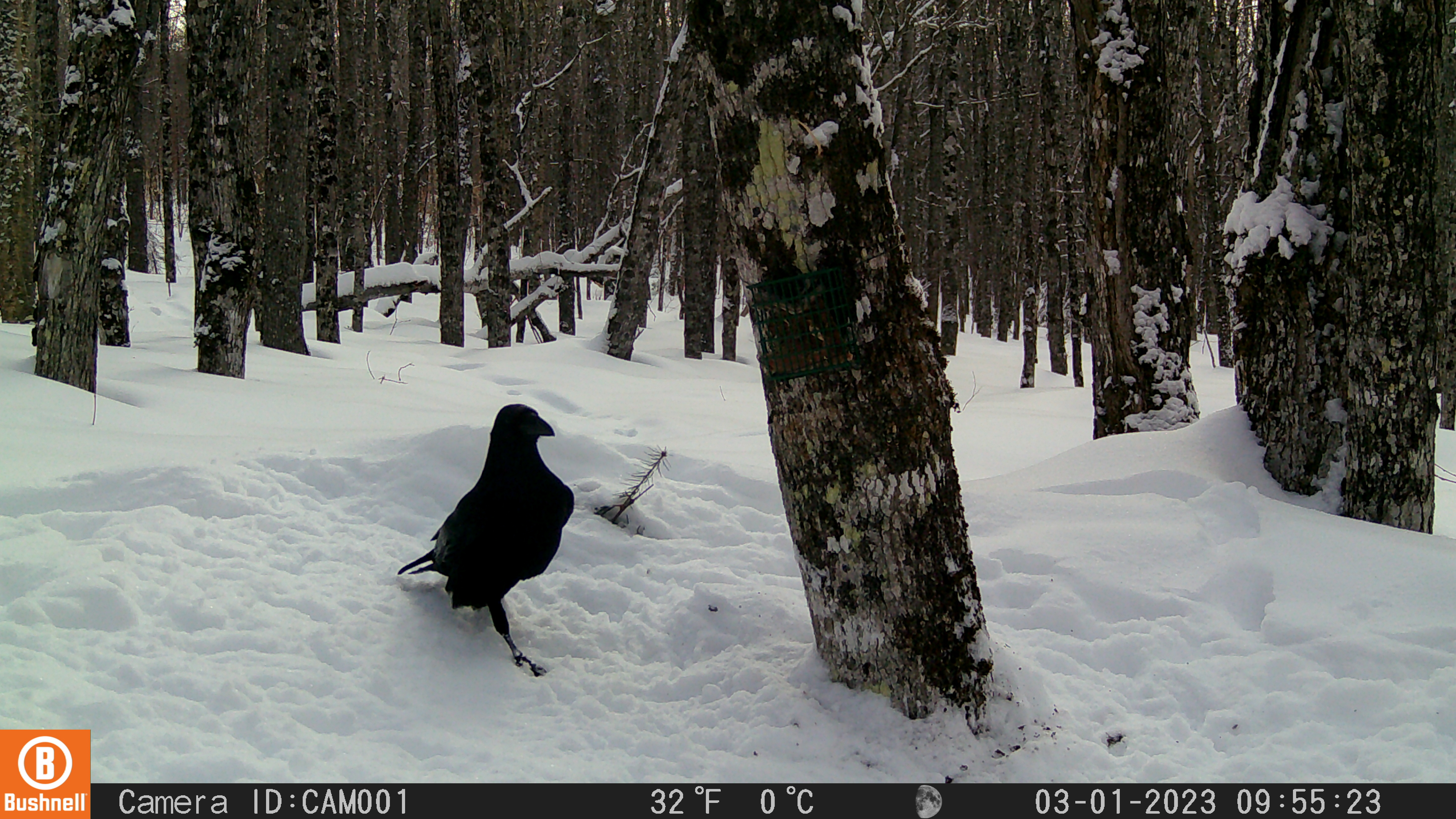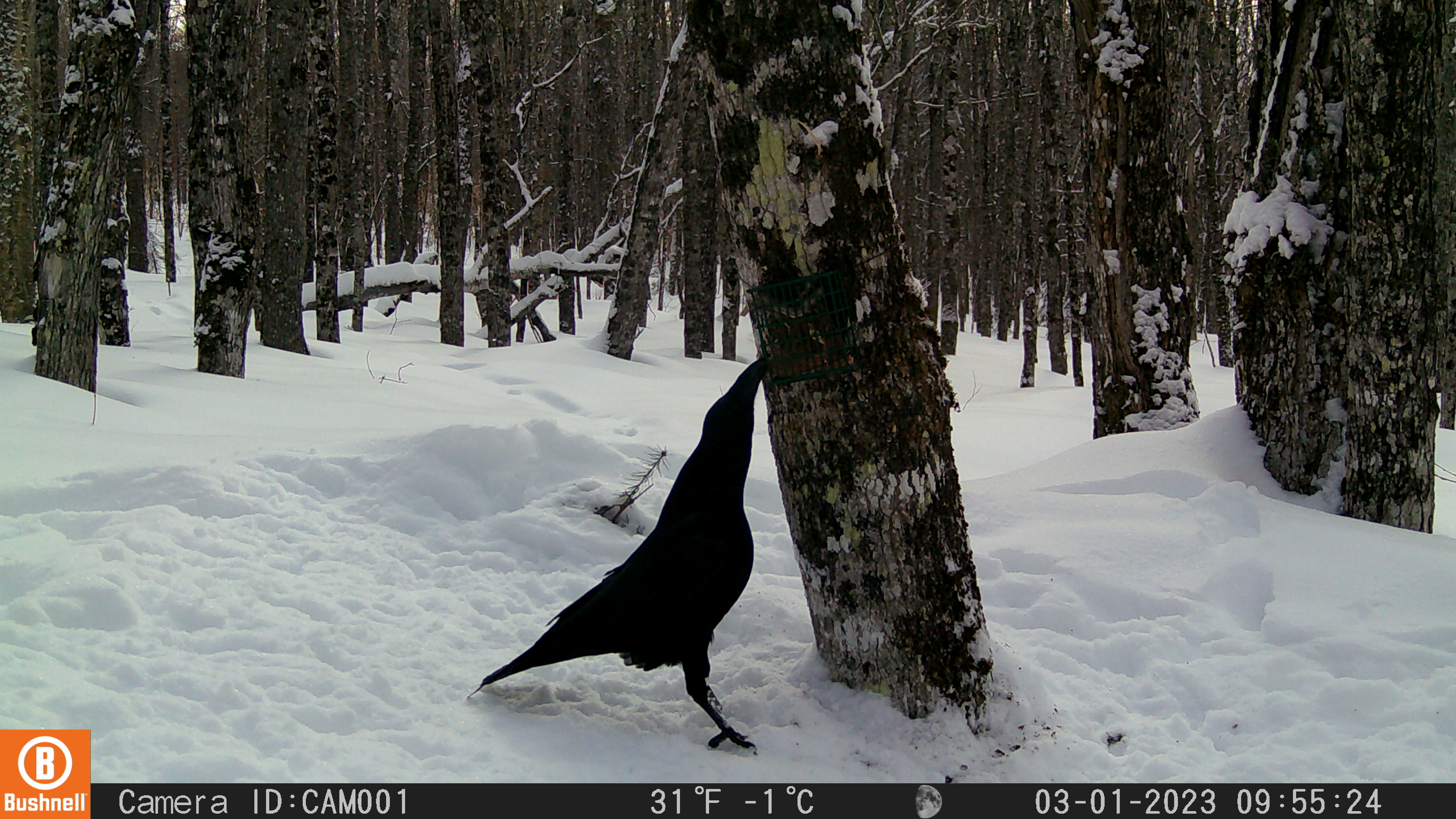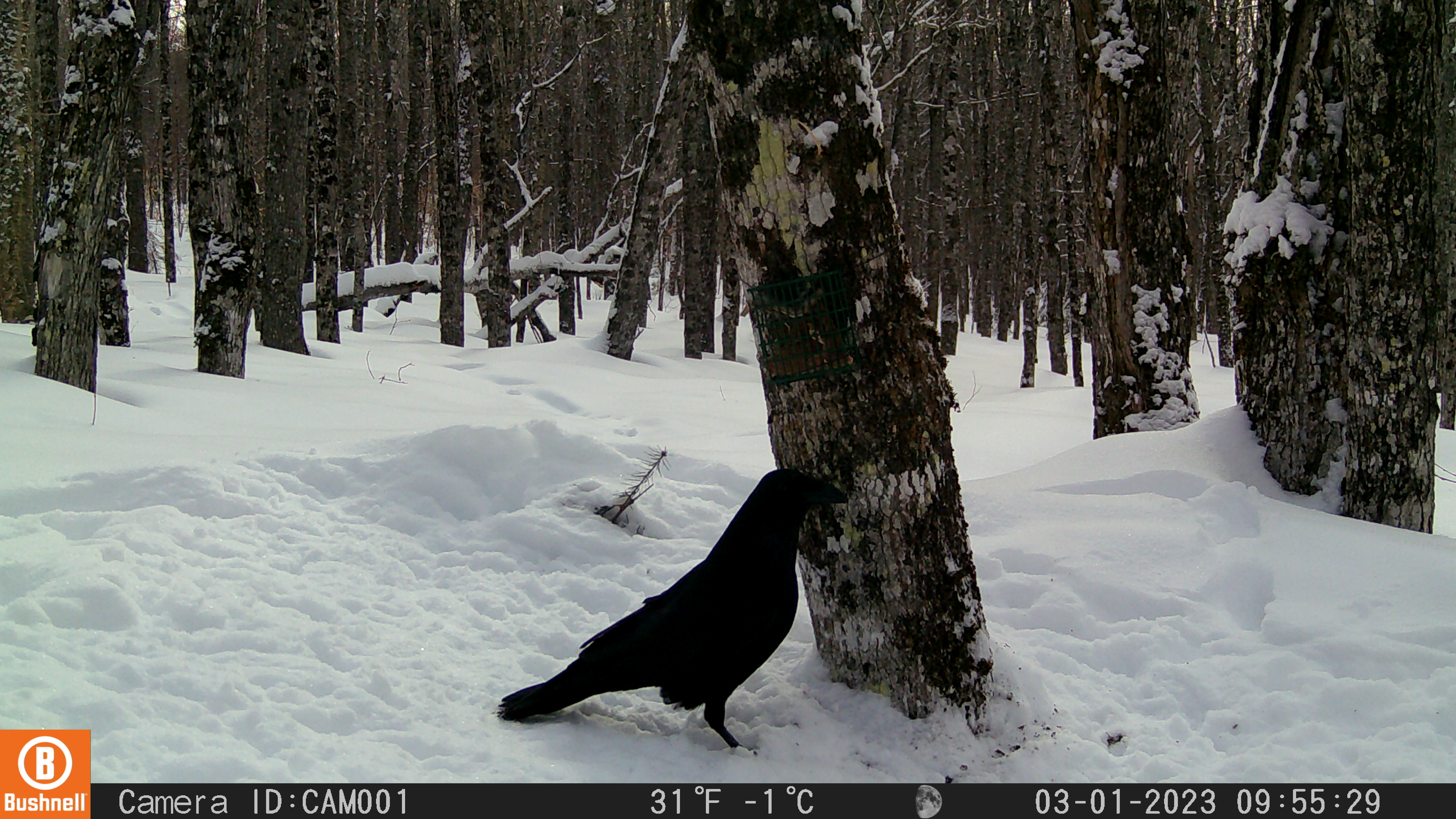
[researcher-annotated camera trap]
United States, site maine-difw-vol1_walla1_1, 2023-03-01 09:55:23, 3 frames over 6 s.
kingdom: Animalia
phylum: Chordata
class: Aves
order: Passeriformes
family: Corvidae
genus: Corvus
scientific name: Corvus corax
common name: common raven